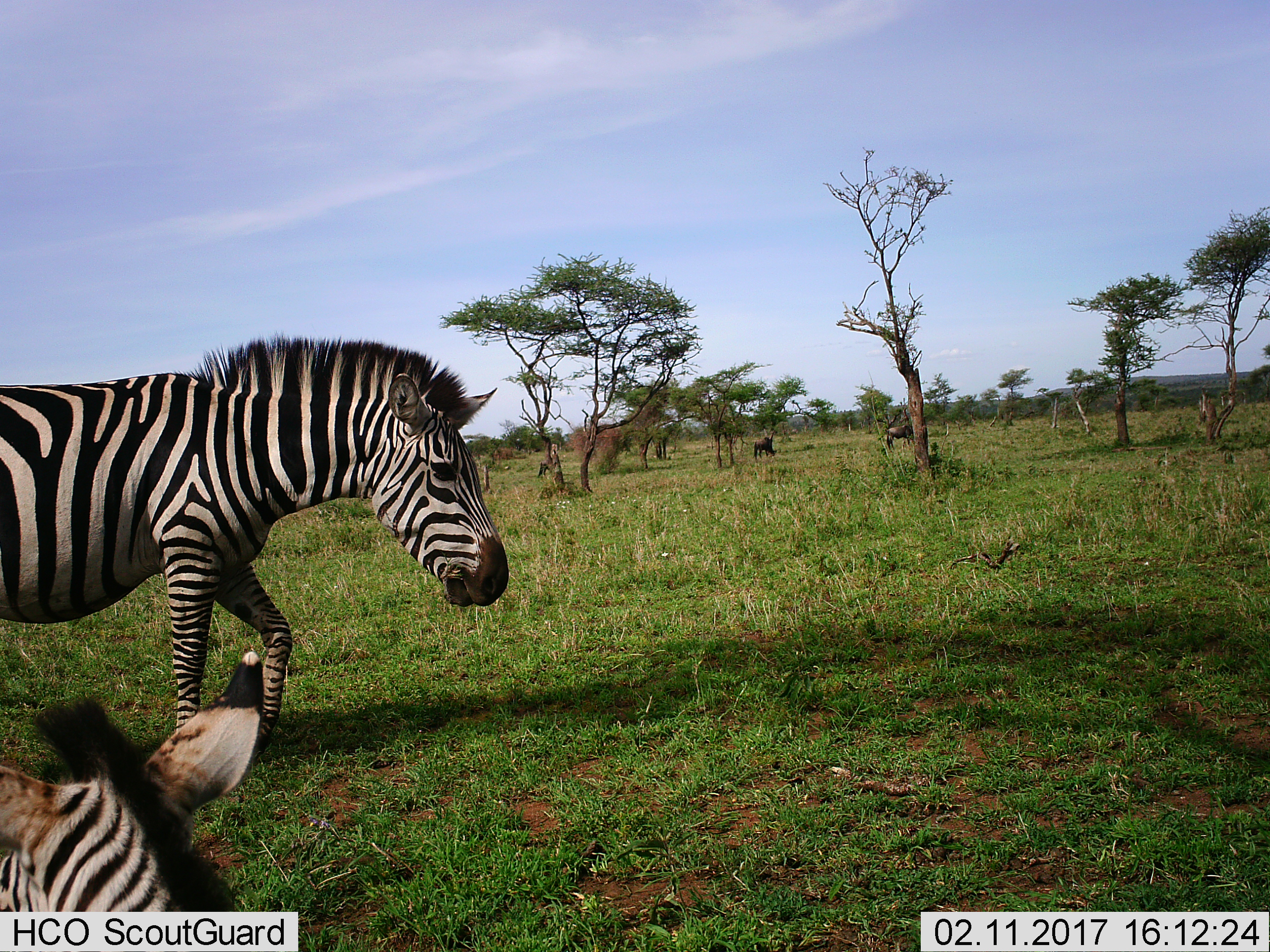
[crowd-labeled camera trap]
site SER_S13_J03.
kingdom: Animalia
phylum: Chordata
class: Mammalia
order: Artiodactyla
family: Bovidae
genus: Connochaetes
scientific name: Connochaetes taurinus taurinus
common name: blue wildebeest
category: wildebeestblue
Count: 2.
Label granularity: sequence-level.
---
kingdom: Animalia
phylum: Chordata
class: Mammalia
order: Perissodactyla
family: Equidae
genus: Equus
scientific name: Equus quagga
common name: plains zebra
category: zebraplains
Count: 2.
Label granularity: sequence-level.